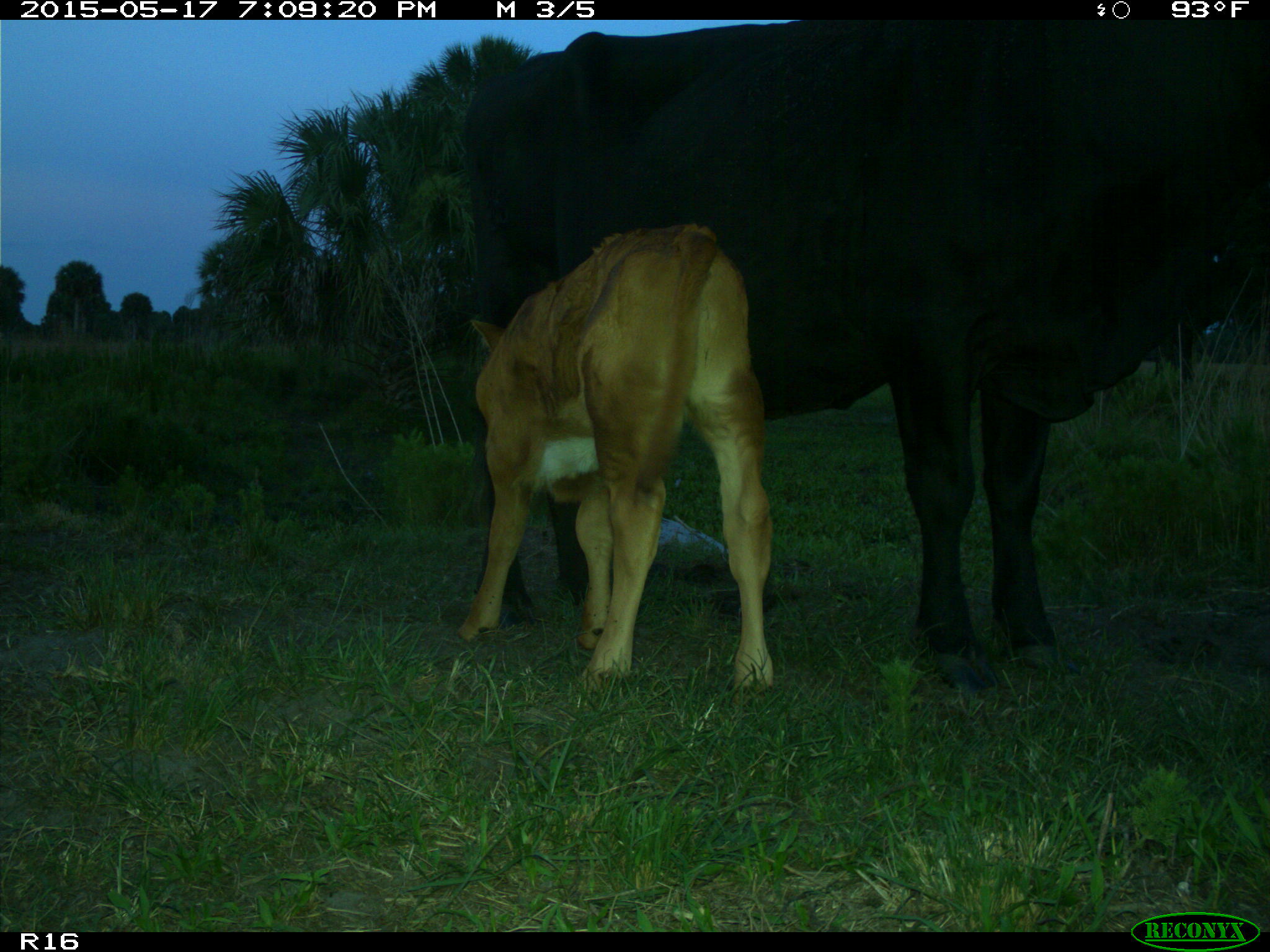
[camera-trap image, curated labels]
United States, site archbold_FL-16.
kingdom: Animalia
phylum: Chordata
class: Mammalia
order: Artiodactyla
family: Bovidae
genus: Bos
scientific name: Bos taurus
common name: domestic cow